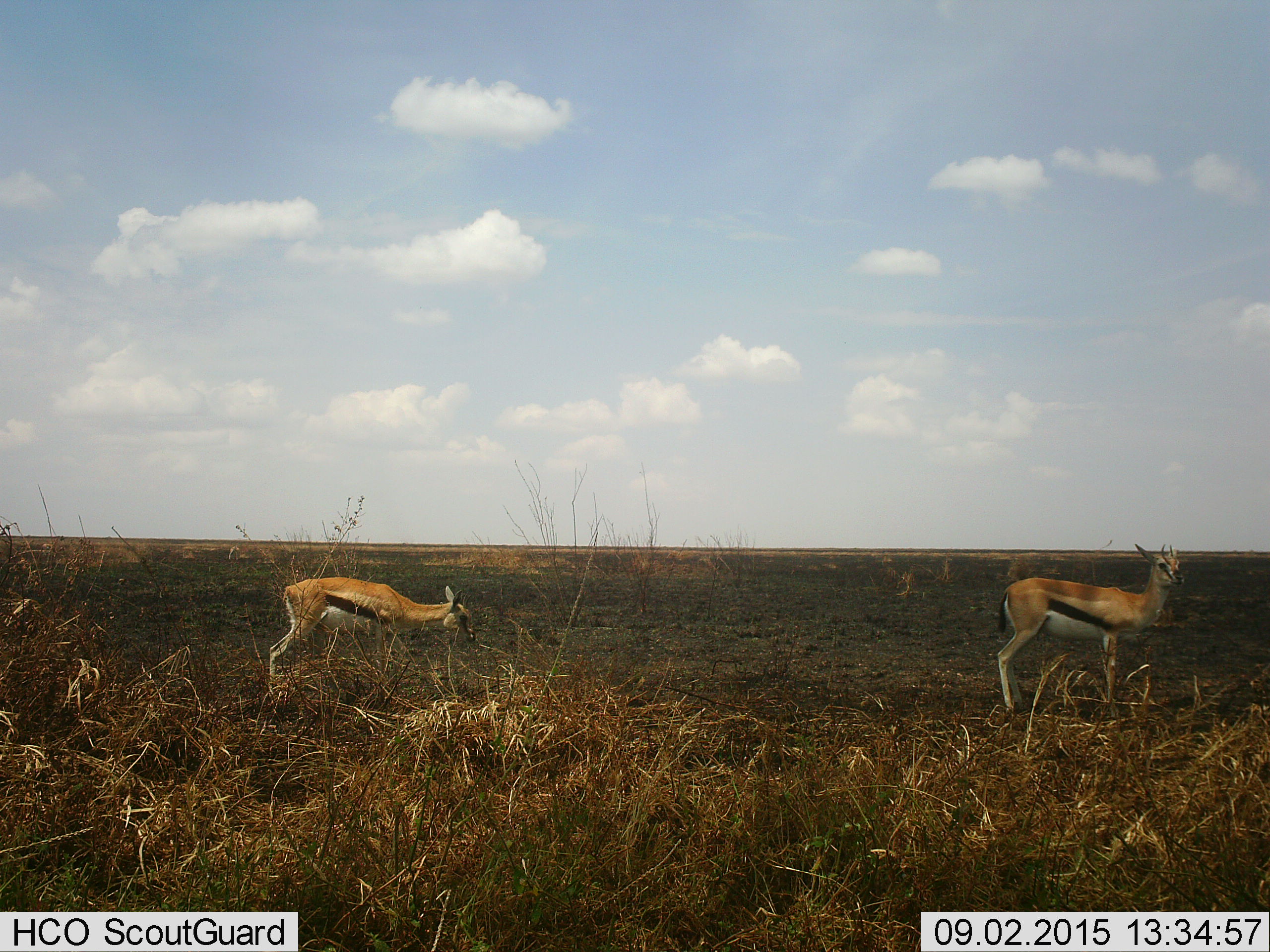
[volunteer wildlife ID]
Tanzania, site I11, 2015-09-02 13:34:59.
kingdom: Animalia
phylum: Chordata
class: Mammalia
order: Artiodactyla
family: Bovidae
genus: Eudorcas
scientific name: Eudorcas thomsonii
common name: thomson's gazelle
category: gazellethomsons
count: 2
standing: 100%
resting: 0%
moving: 20%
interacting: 0%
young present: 0%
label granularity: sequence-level